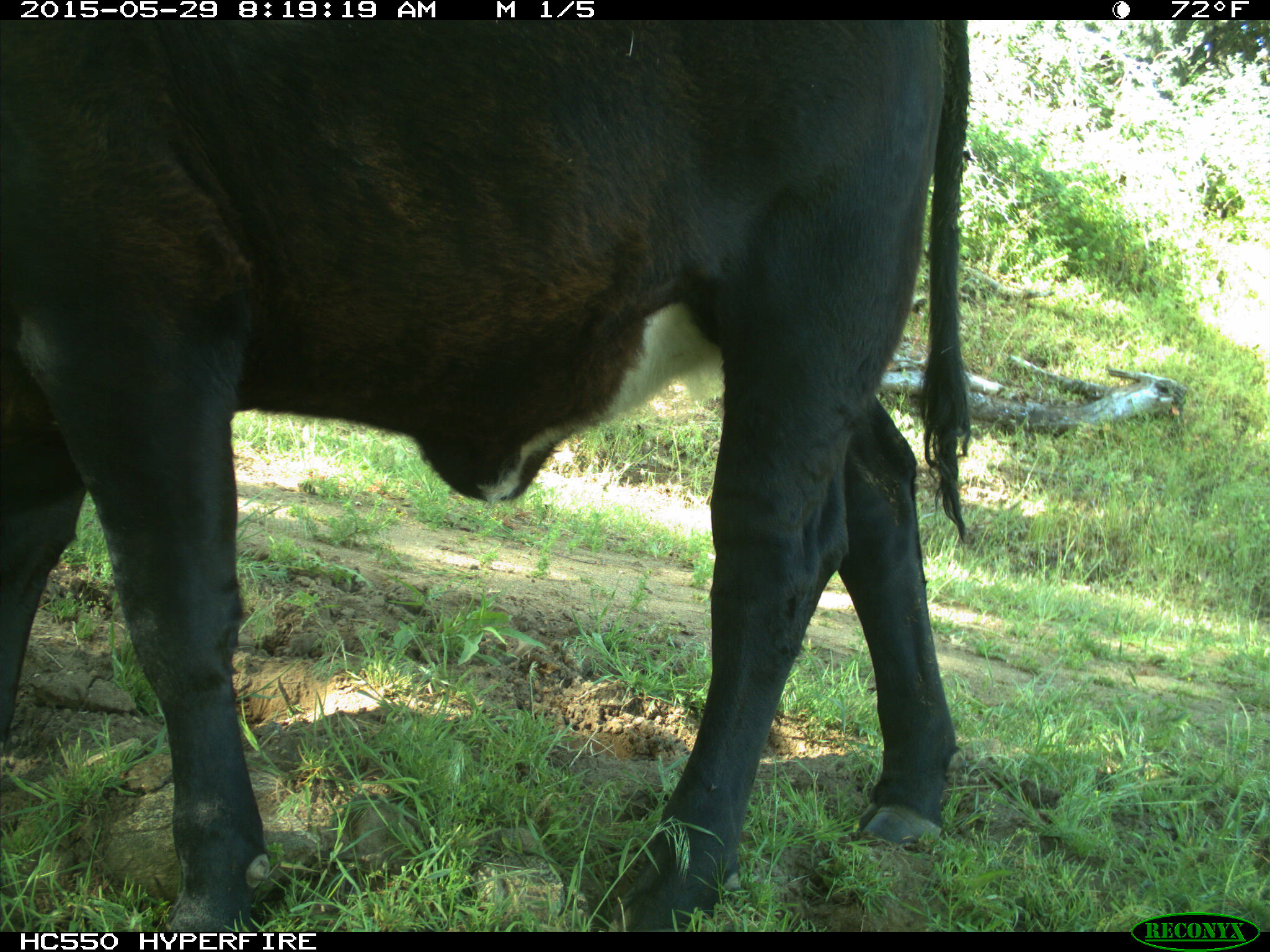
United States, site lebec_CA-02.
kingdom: Animalia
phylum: Chordata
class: Mammalia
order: Artiodactyla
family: Bovidae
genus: Bos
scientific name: Bos taurus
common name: domestic cow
Bos taurus (domestic cow).